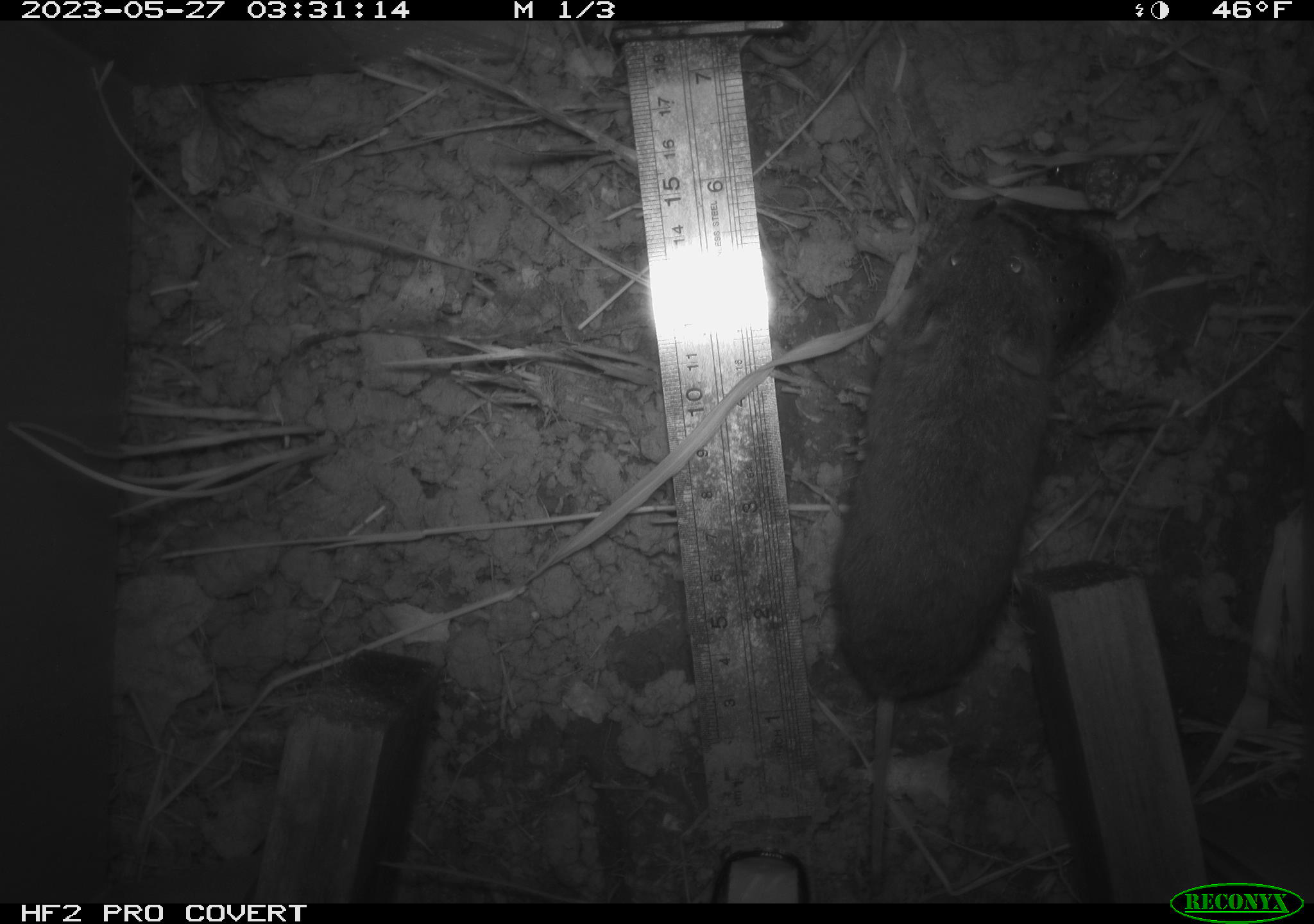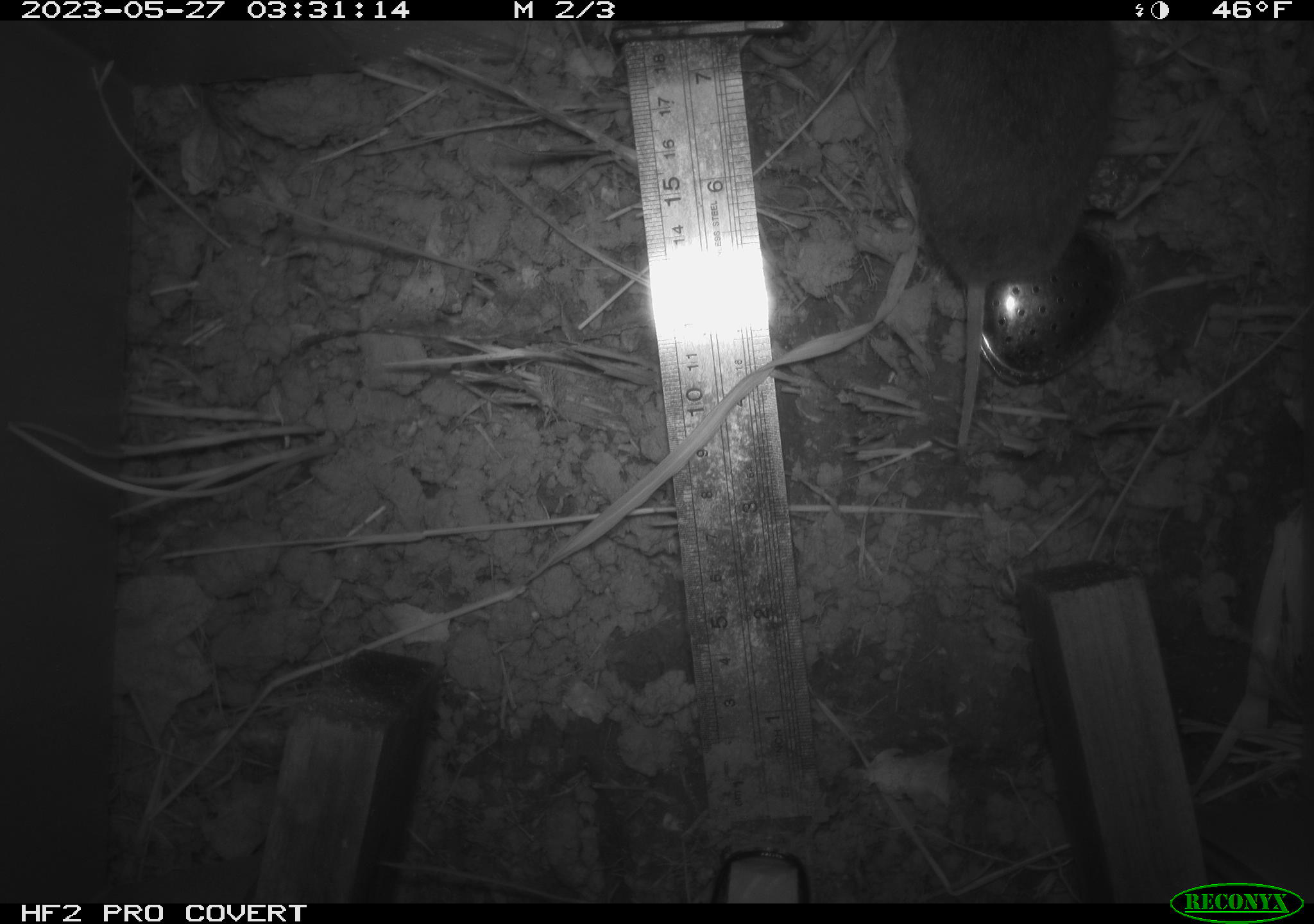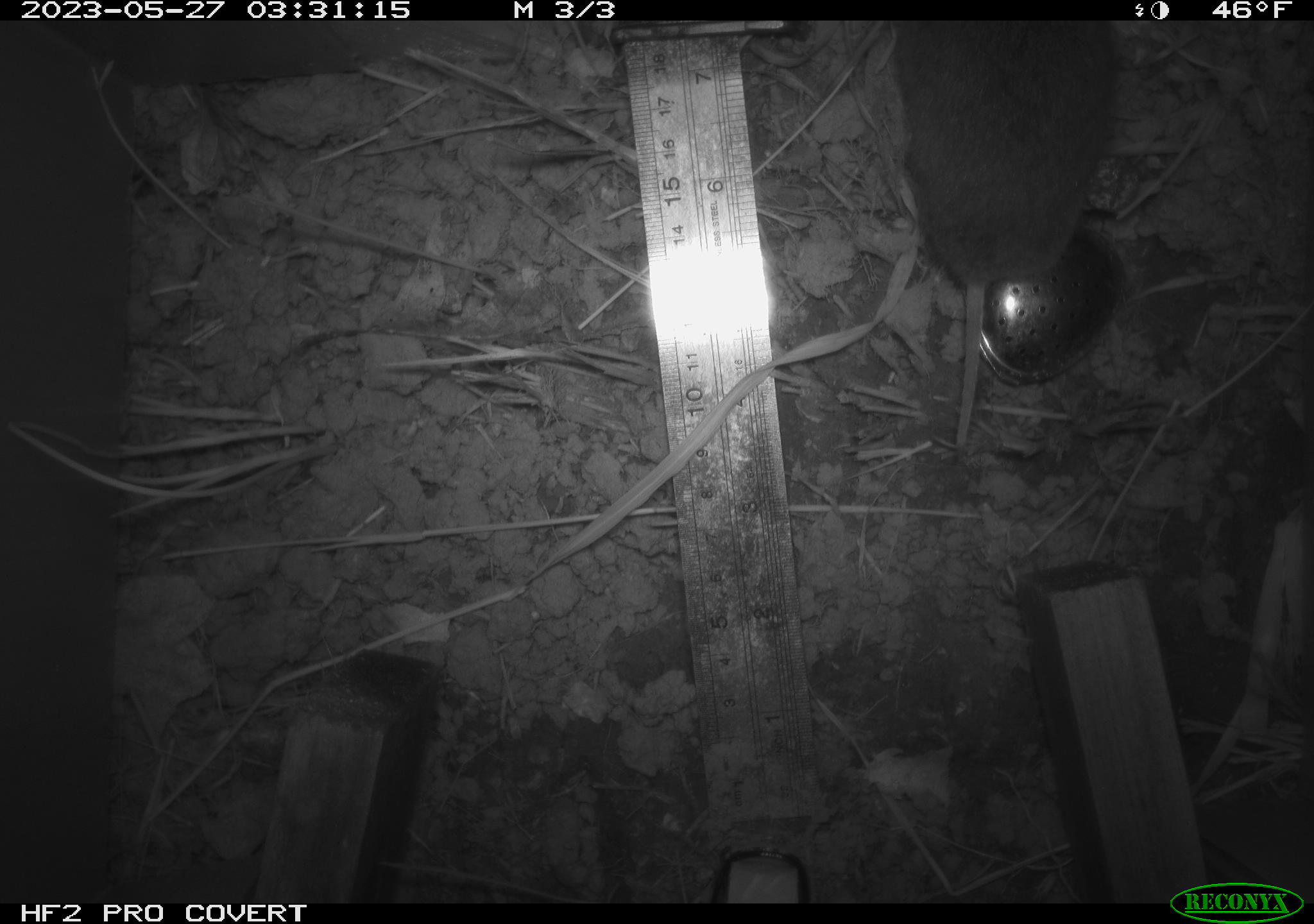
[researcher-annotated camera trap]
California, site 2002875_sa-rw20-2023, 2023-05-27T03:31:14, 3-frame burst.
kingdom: Animalia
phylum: Chordata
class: Mammalia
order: Rodentia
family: Cricetidae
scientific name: Arvicolinae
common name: voles, lemmings, and muskrats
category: arvicolinae subfamily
Arvicolinae subfamily (voles, lemmings, and muskrats) (Arvicolinae).